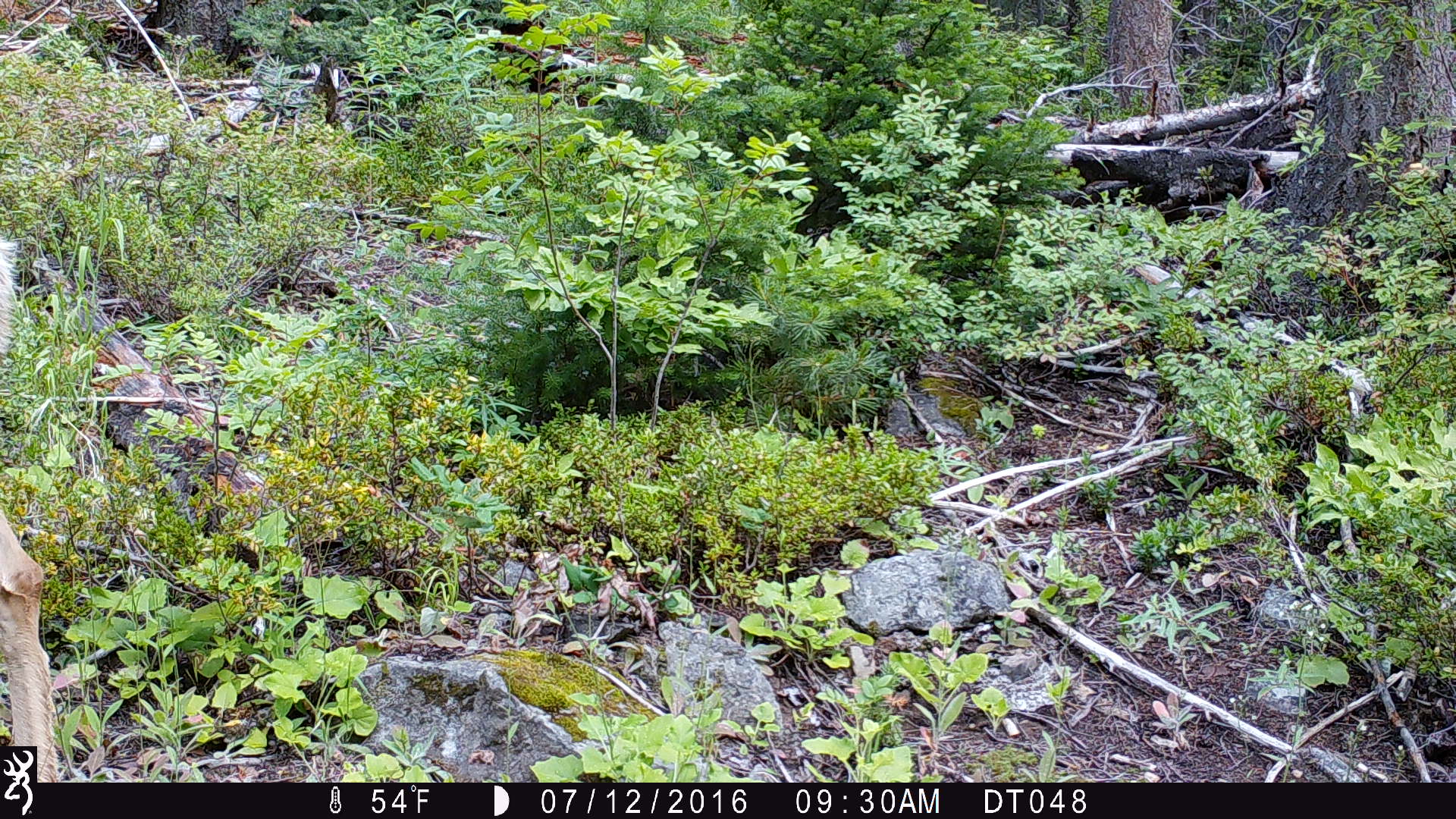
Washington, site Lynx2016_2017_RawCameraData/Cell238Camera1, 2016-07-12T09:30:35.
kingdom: Animalia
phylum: Chordata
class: Mammalia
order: Artiodactyla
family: Cervidae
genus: Odocoileus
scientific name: Odocoileus hemionus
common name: mule deer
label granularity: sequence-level